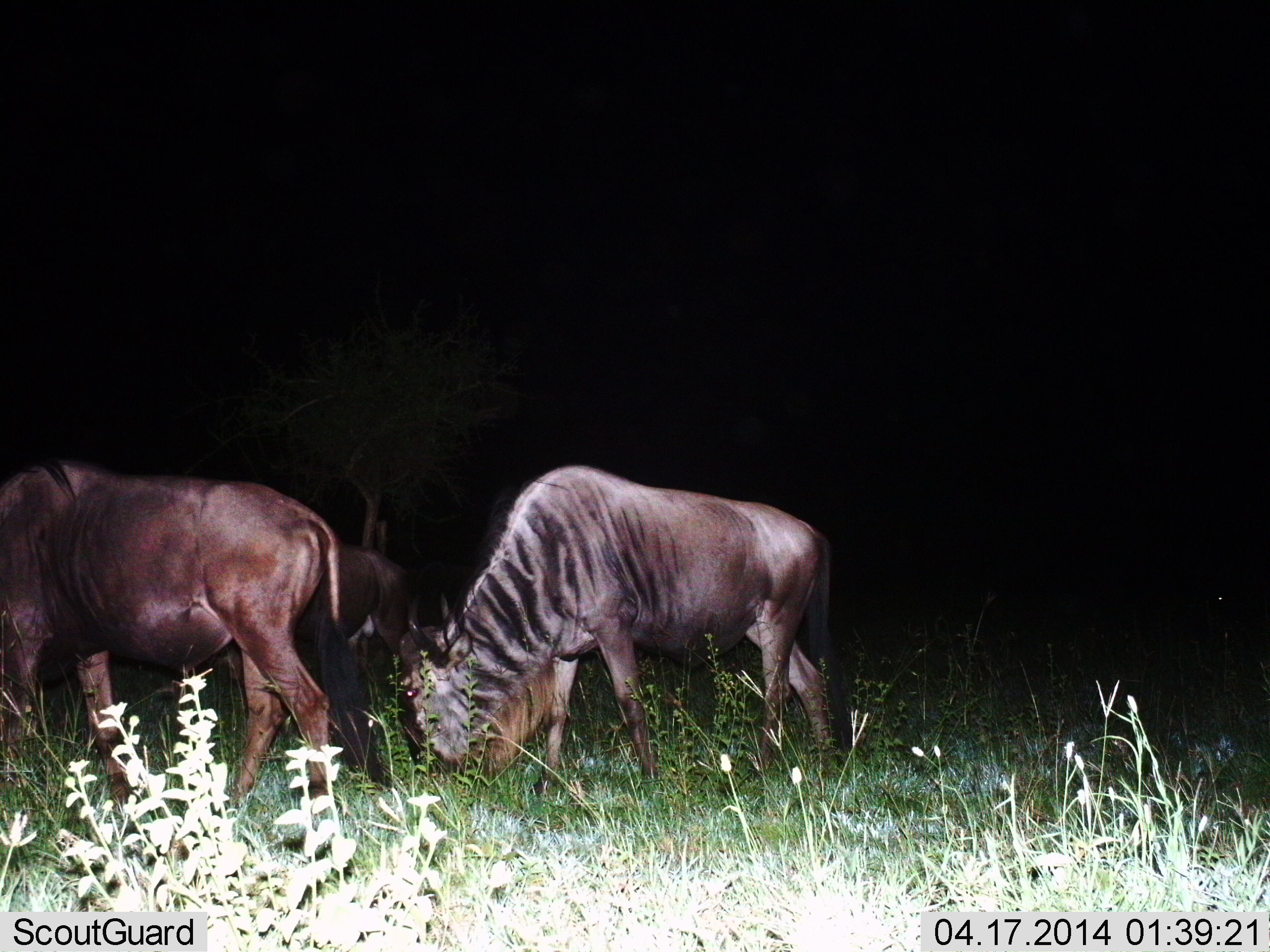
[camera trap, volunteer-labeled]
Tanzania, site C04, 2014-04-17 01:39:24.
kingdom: Animalia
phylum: Chordata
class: Mammalia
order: Artiodactyla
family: Bovidae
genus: Connochaetes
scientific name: Connochaetes taurinus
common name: blue wildebeest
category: wildebeest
Wildebeest (blue wildebeest) (Connochaetes taurinus), count 3. Behavior (volunteer vote fractions): standing 40%, resting 0%, moving 0%, interacting 0%. Young present (vote fraction): 0%. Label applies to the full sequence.